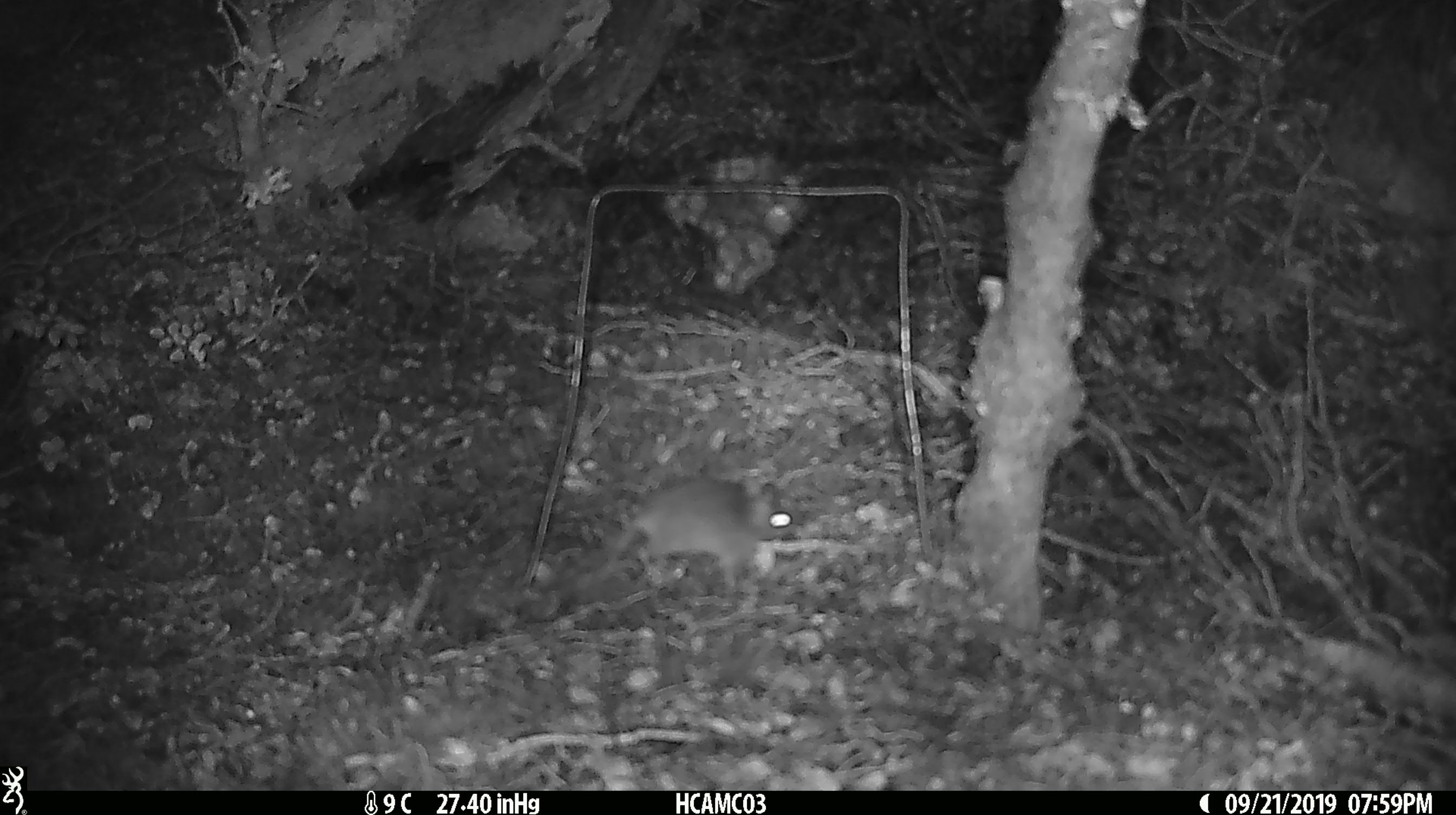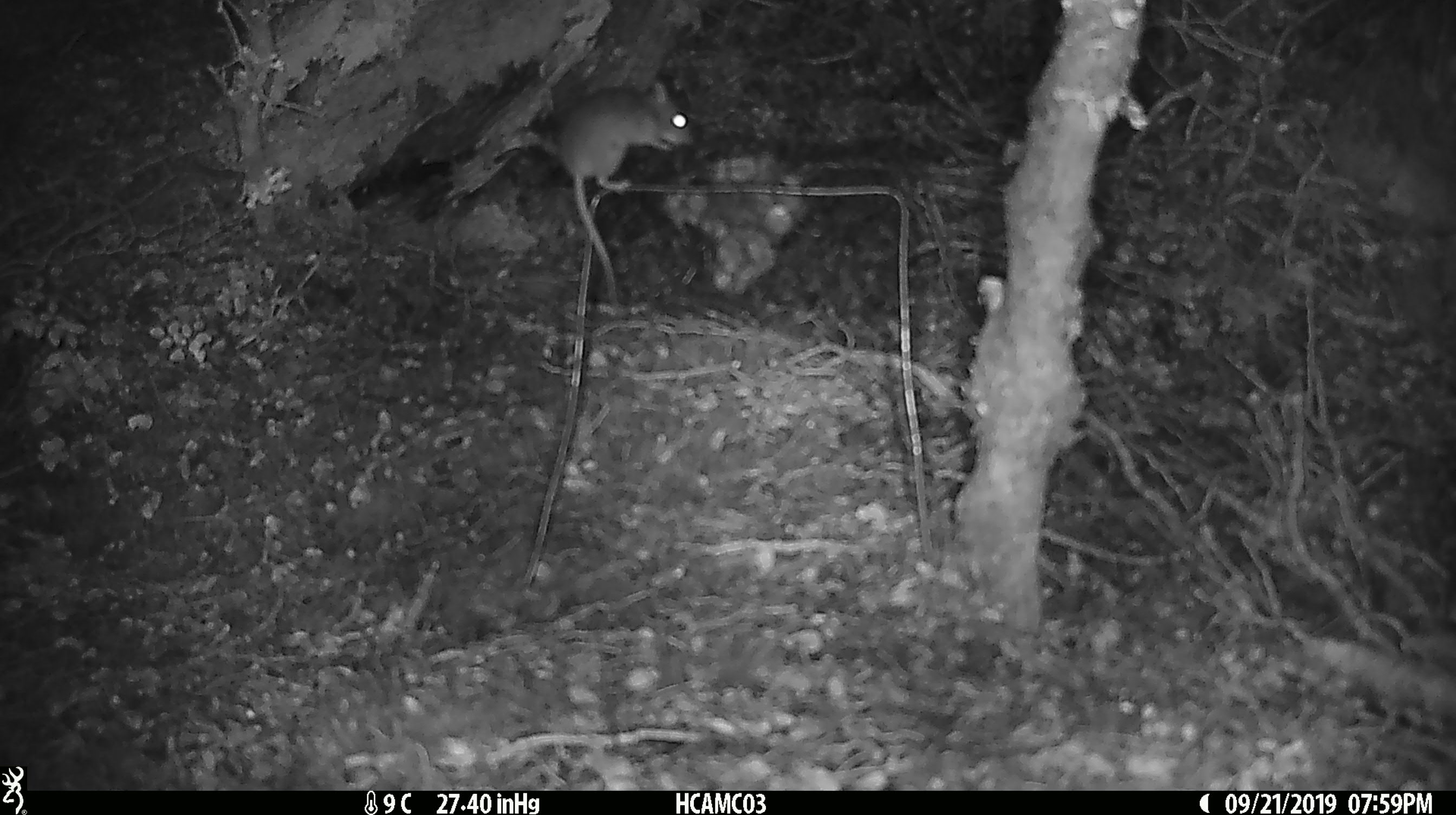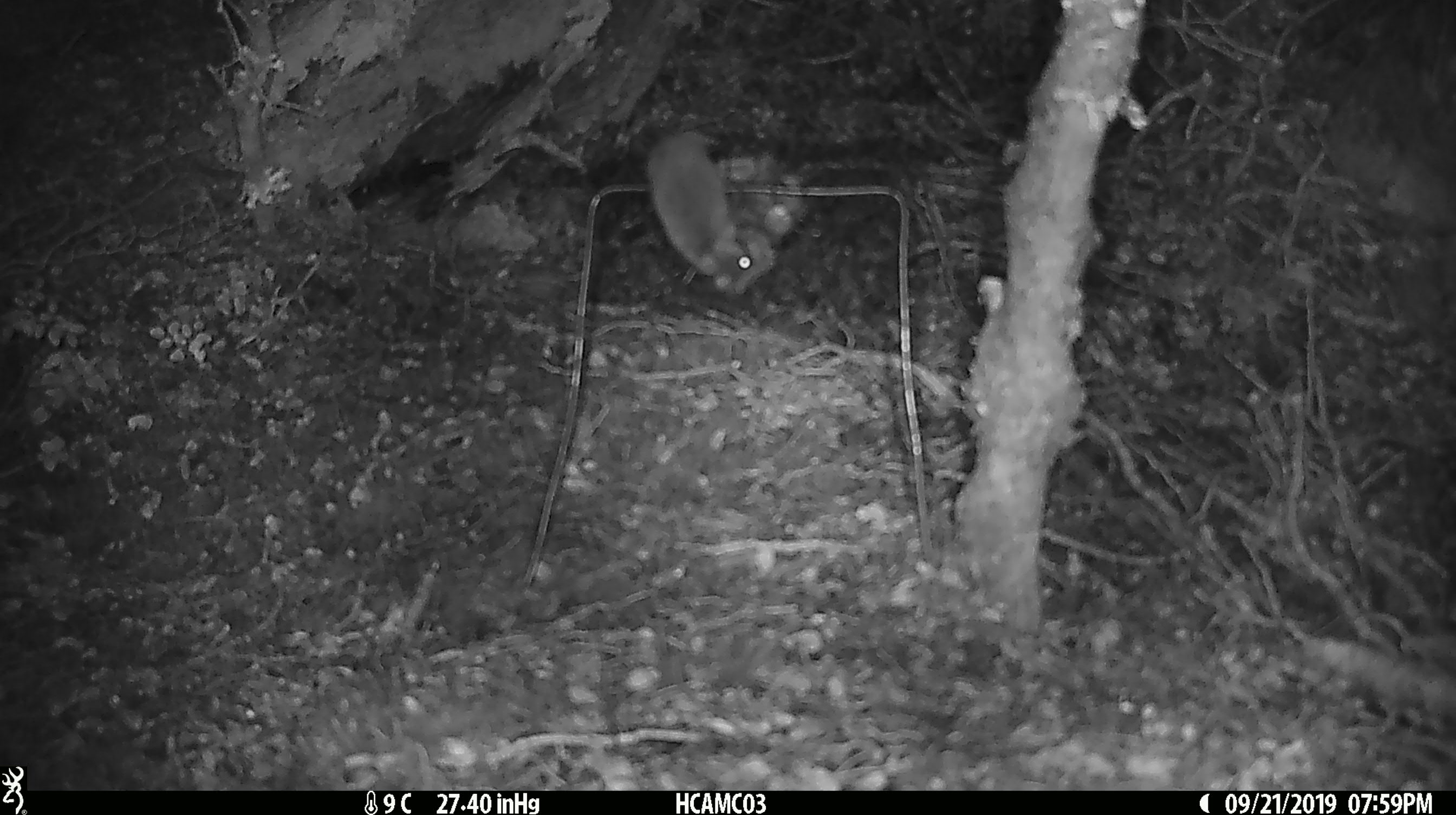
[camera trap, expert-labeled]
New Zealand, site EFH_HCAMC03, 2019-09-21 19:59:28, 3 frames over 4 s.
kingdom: Animalia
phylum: Chordata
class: Mammalia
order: Rodentia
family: Muridae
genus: Mus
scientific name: Mus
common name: mouse